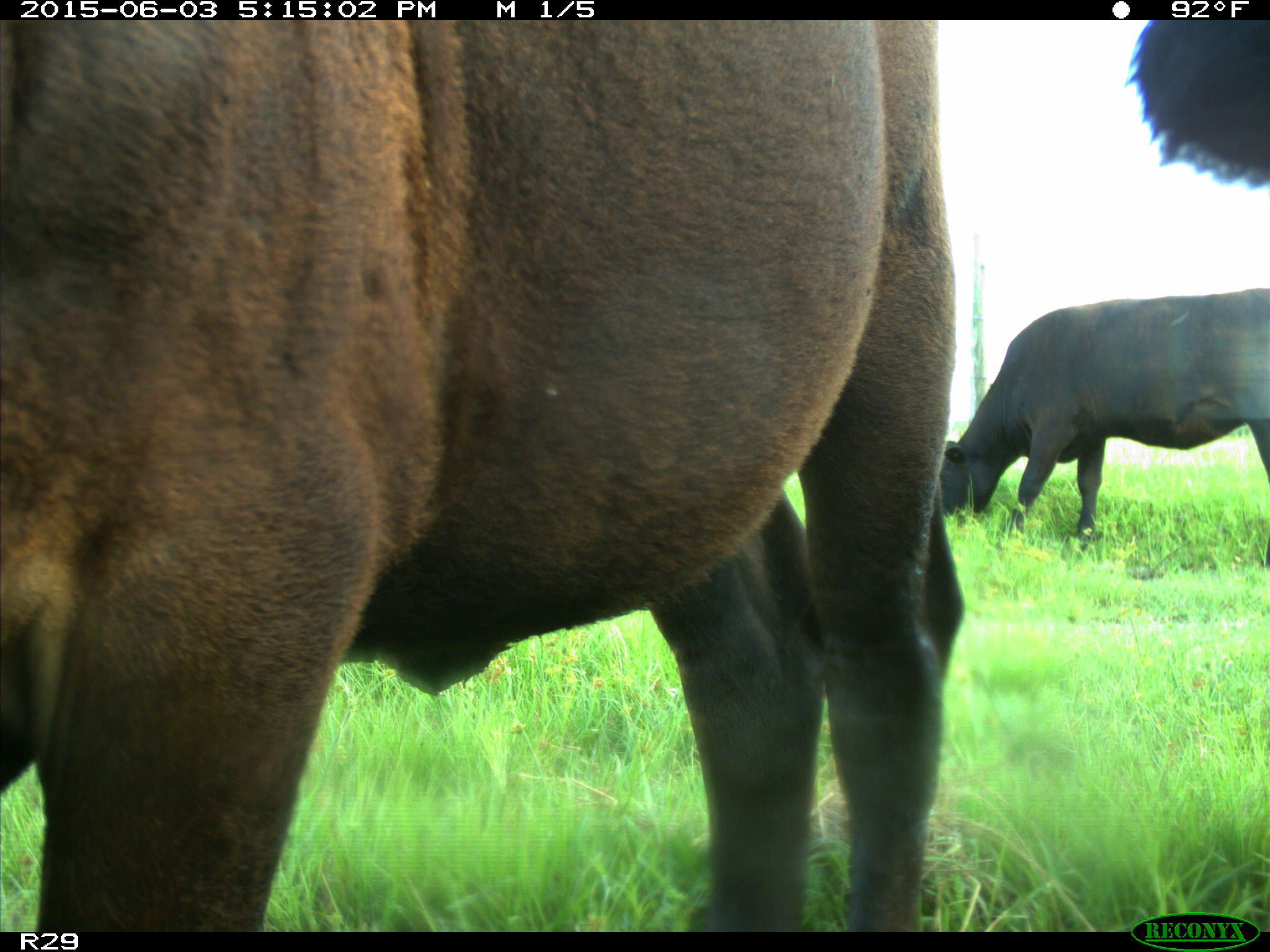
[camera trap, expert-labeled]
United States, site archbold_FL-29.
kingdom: Animalia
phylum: Chordata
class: Mammalia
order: Artiodactyla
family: Bovidae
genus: Bos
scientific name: Bos taurus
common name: domestic cow